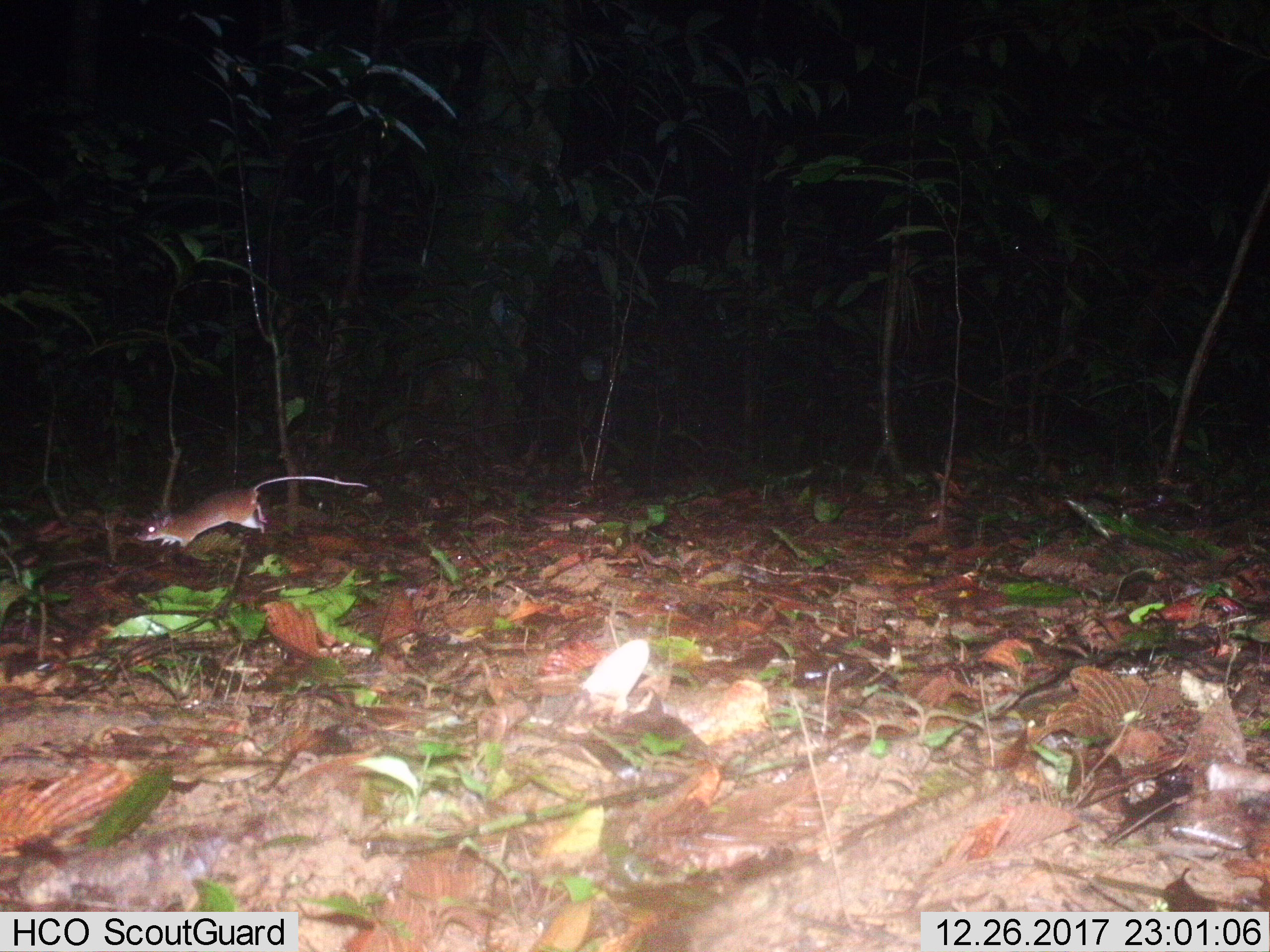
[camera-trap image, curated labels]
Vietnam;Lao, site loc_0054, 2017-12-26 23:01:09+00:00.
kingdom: Animalia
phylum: Chordata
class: Mammalia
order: Rodentia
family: Muridae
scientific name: Muridae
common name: old-world mice and rats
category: unidentified murid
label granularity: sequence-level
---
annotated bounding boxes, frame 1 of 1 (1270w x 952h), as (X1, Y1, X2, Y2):
unidentified murid: (133, 475, 369, 552)